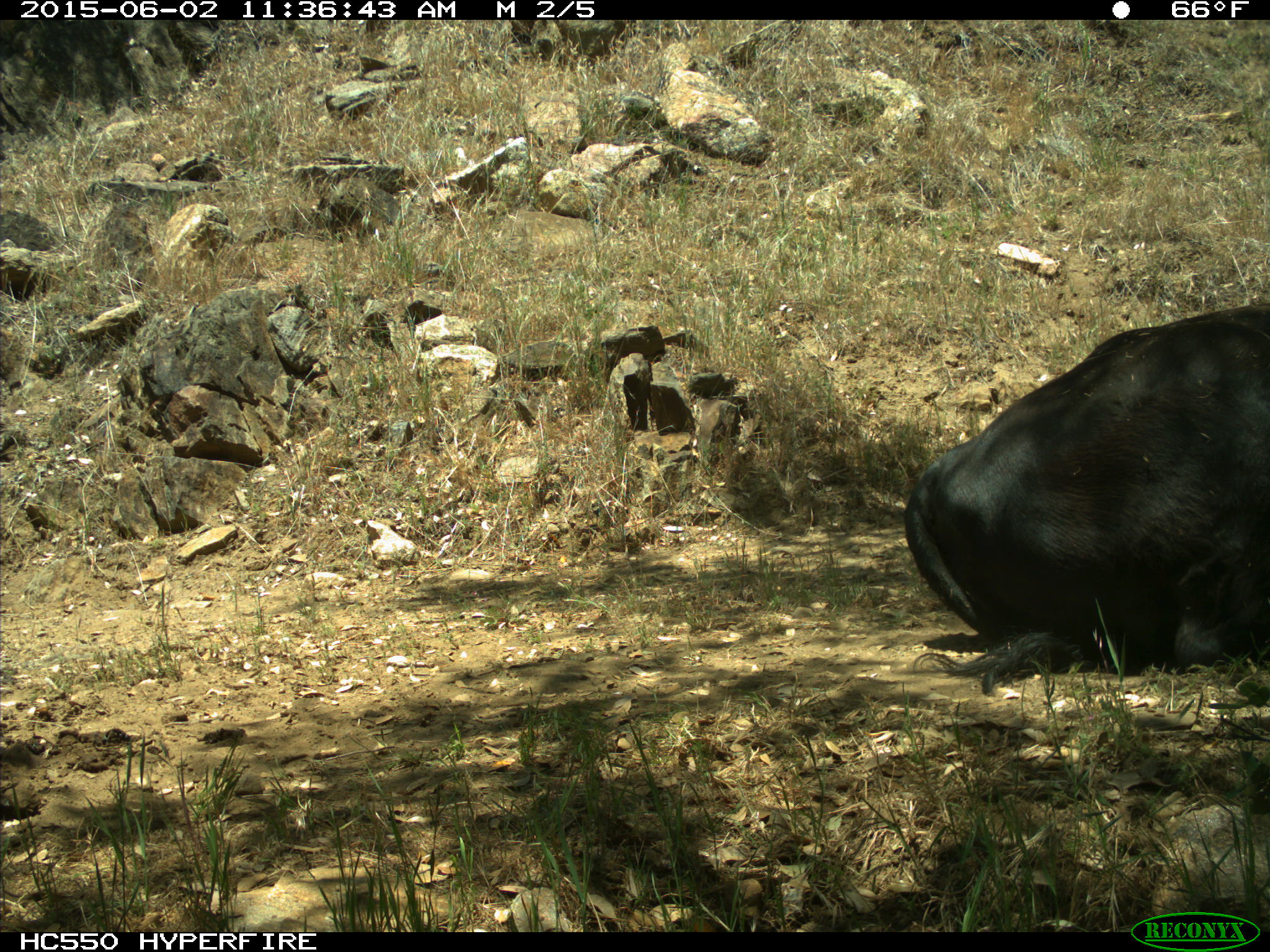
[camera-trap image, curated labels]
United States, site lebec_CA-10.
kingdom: Animalia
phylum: Chordata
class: Mammalia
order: Artiodactyla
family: Bovidae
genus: Bos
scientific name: Bos taurus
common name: domestic cow